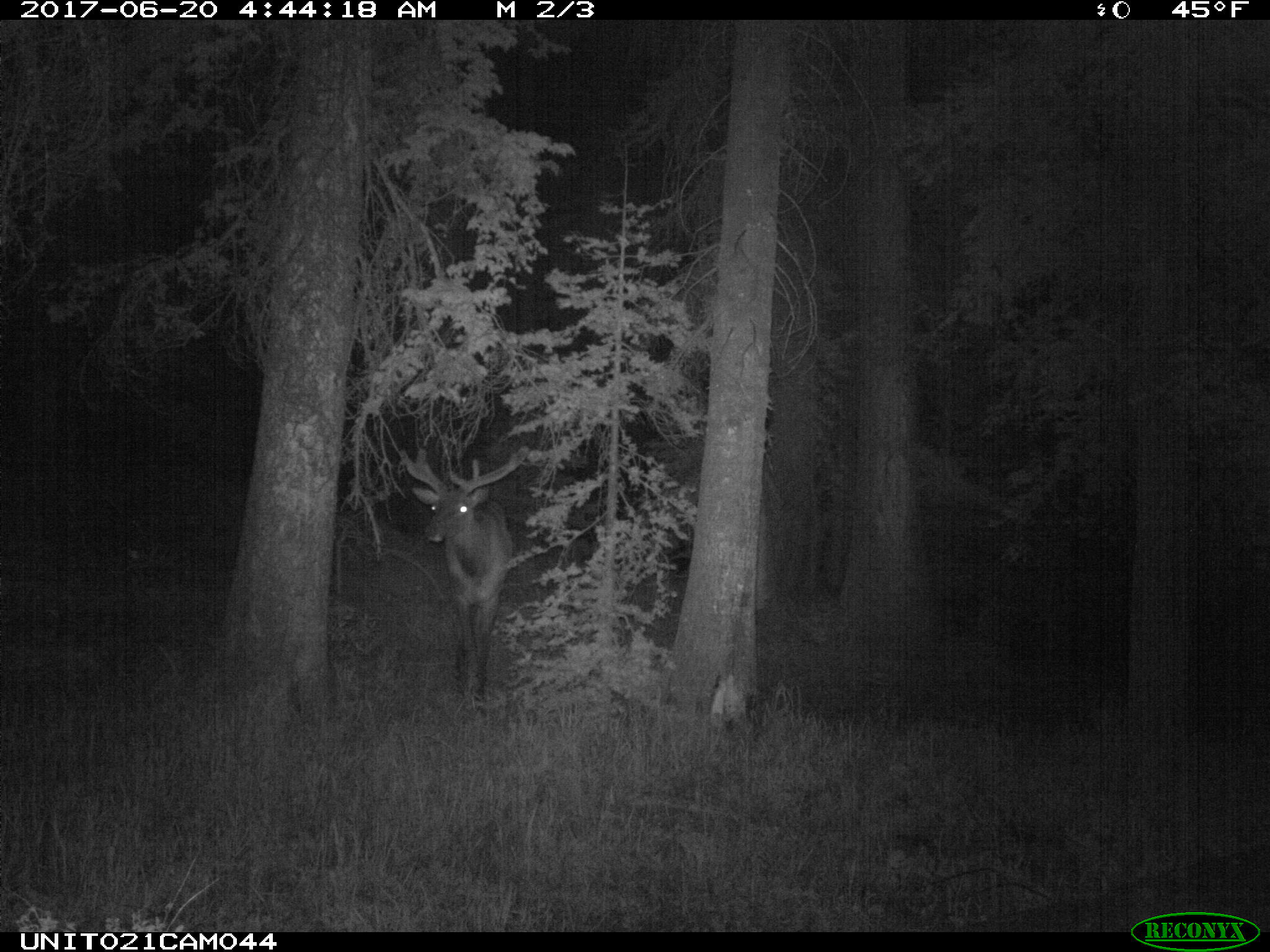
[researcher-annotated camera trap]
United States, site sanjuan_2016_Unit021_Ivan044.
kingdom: Animalia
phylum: Chordata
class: Mammalia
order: Artiodactyla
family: Cervidae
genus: Cervus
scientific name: Cervus elaphus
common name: red deer